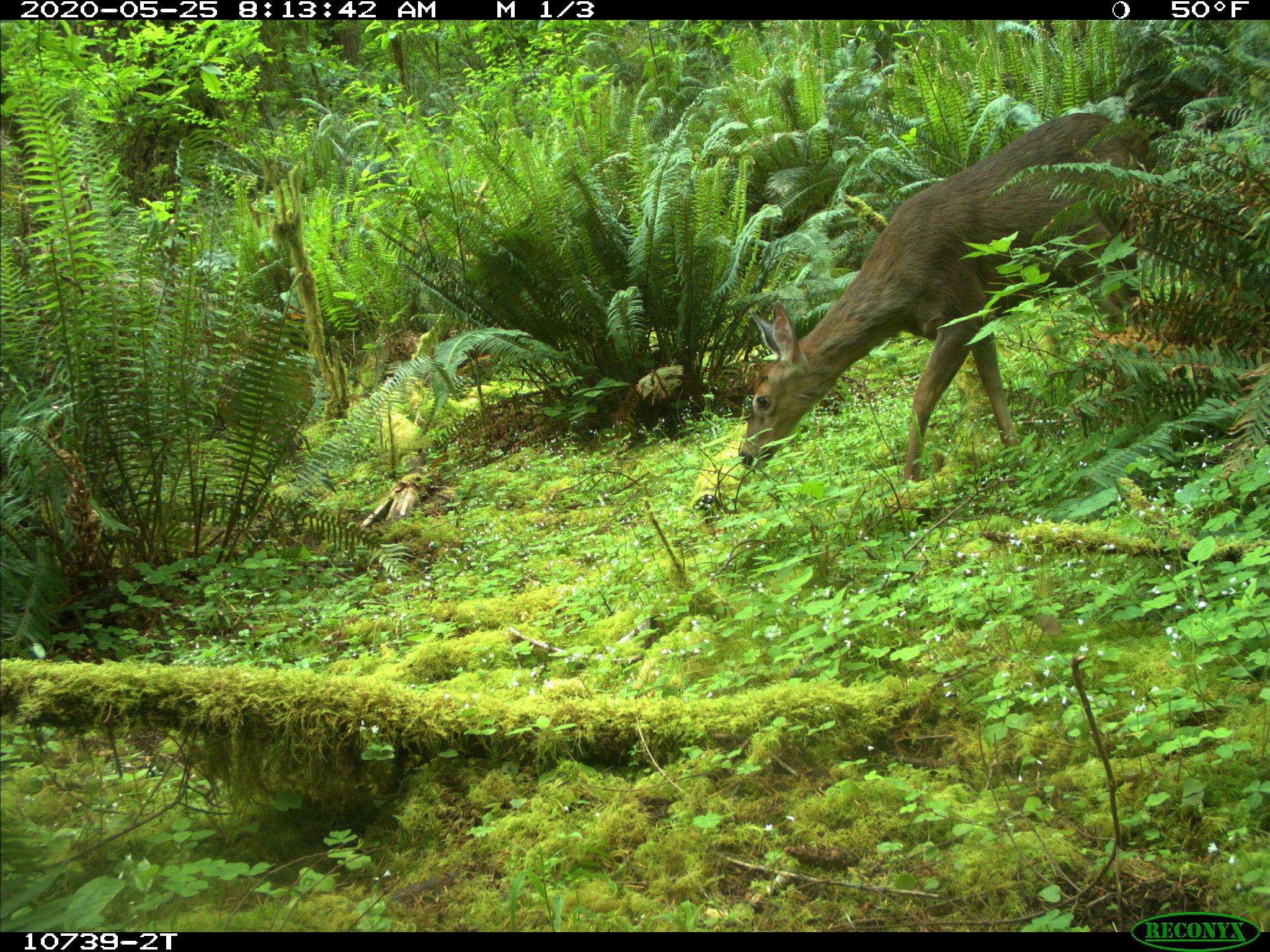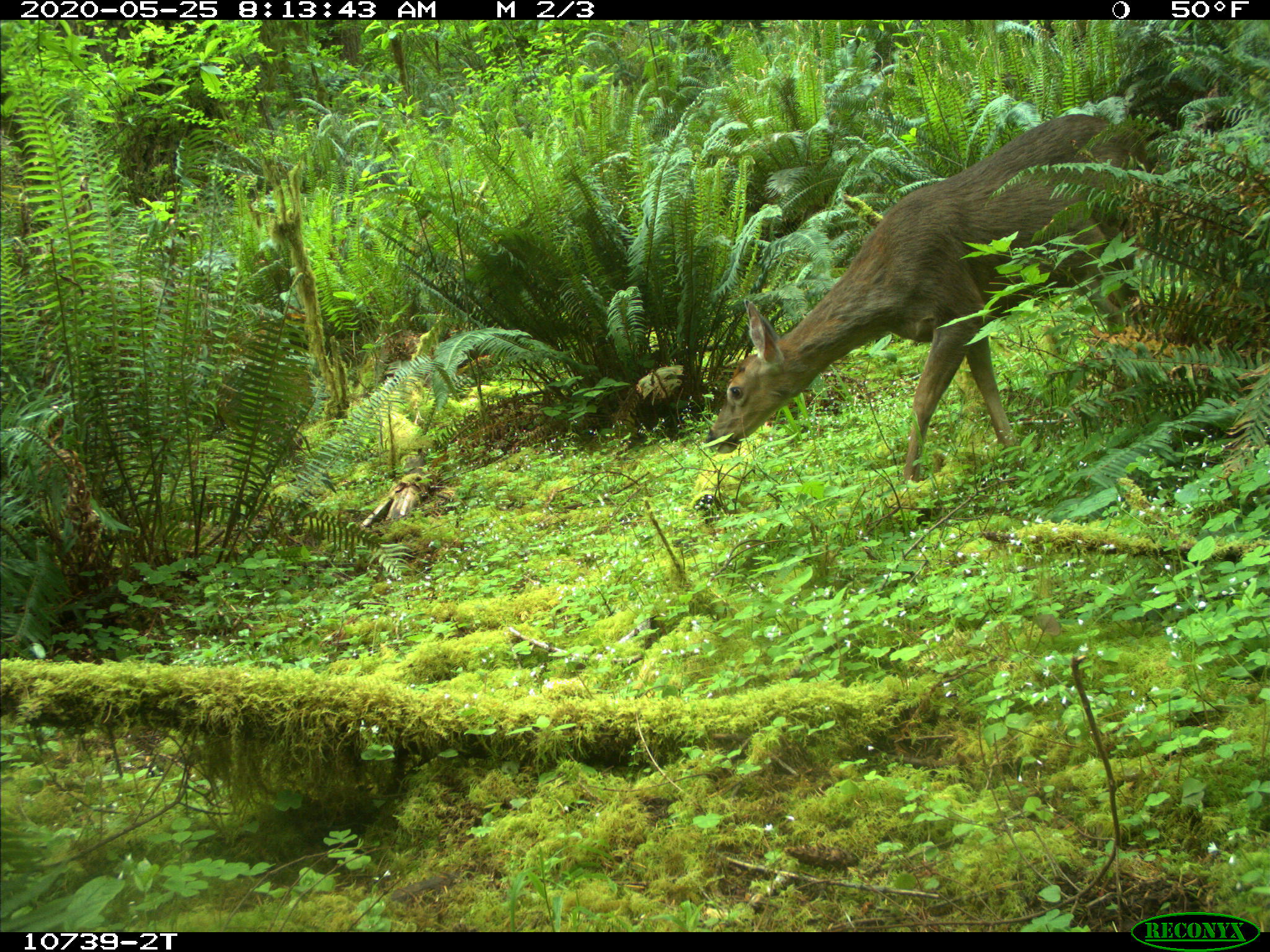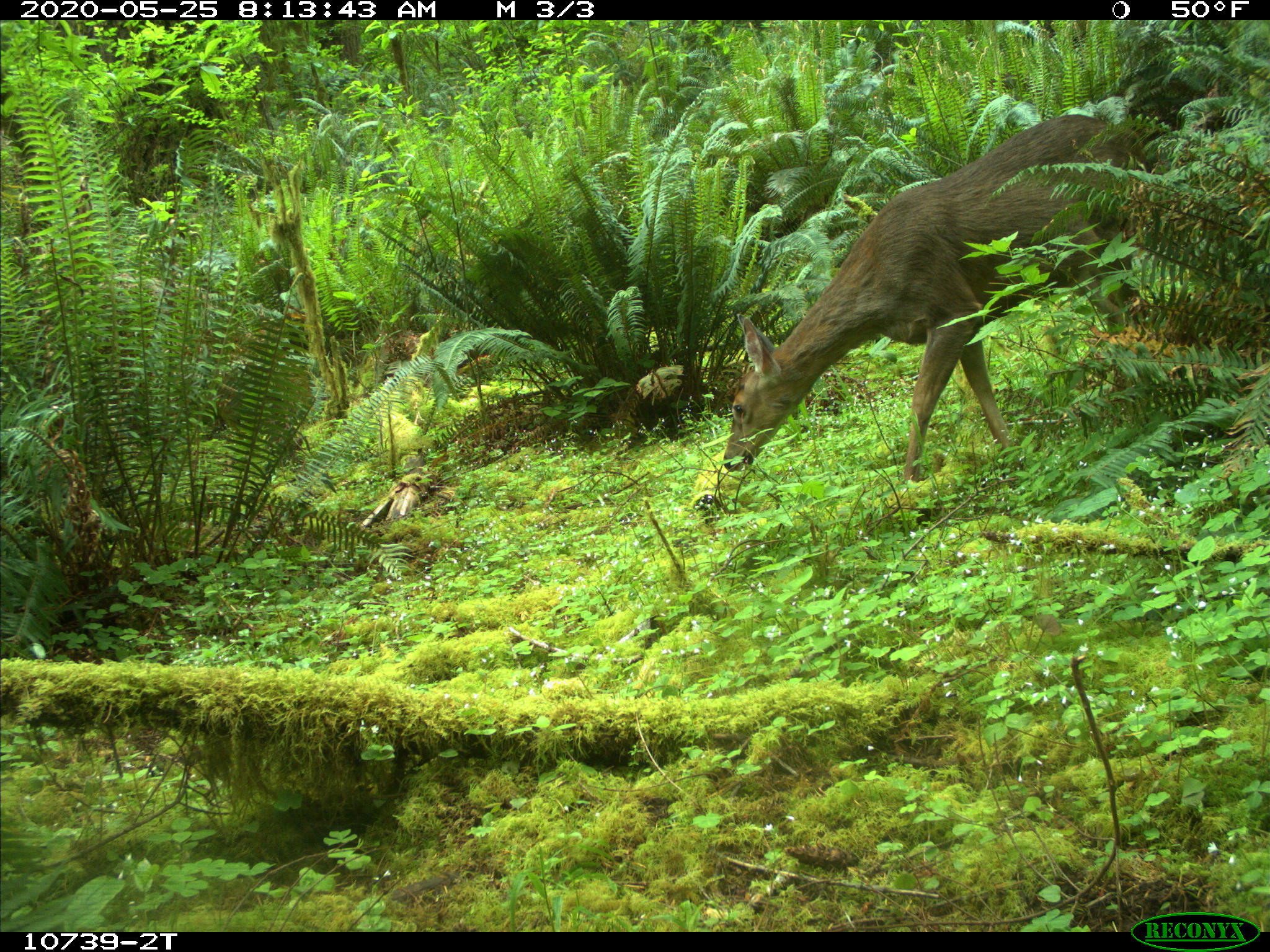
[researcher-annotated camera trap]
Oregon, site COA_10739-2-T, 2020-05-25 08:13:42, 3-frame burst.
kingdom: Animalia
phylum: Chordata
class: Mammalia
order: Artiodactyla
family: Cervidae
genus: Odocoileus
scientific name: Odocoileus hemionus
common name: black-tailed deer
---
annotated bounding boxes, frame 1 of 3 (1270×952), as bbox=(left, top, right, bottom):
black-tailed deer: bbox=(735, 88, 1162, 476)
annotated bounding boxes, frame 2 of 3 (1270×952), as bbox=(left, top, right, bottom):
black-tailed deer: bbox=(693, 88, 1160, 487)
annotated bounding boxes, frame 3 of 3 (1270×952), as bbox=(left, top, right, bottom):
black-tailed deer: bbox=(715, 100, 1154, 479)